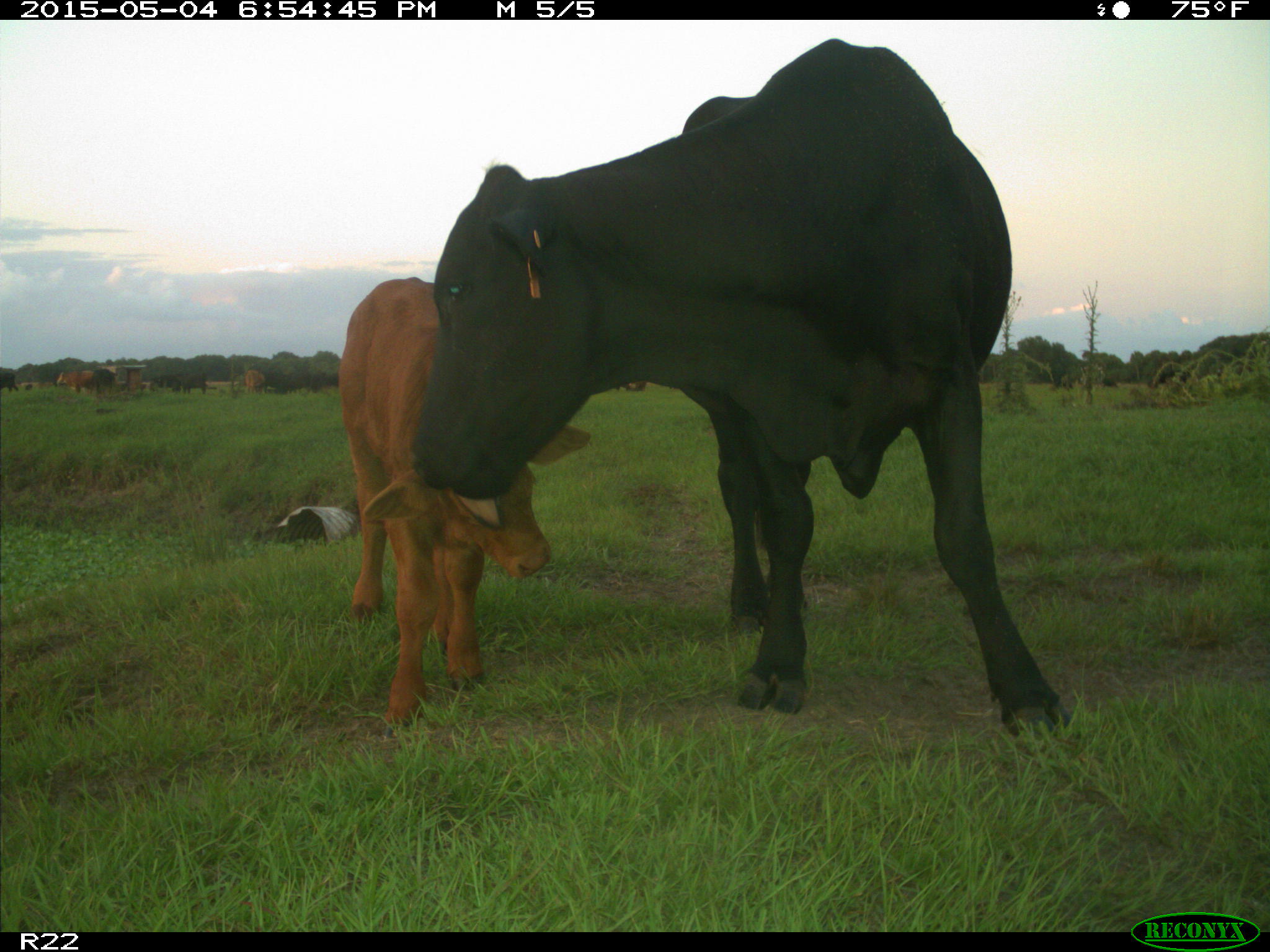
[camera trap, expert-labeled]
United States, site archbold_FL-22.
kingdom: Animalia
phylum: Chordata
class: Mammalia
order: Artiodactyla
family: Bovidae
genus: Bos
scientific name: Bos taurus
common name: domestic cow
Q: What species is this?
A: Bos taurus (domestic cow).